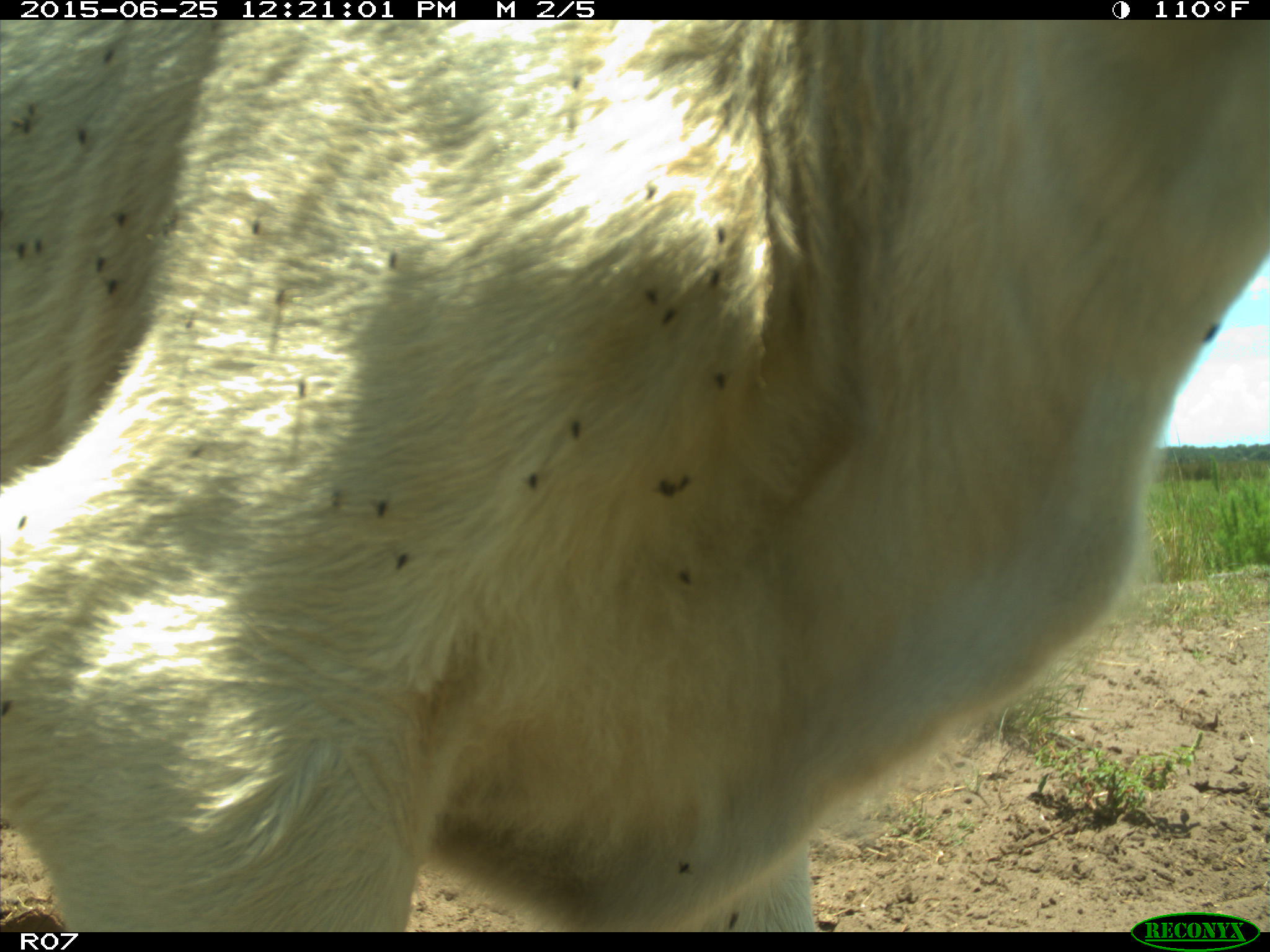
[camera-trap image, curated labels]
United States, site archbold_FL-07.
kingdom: Animalia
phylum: Chordata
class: Mammalia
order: Artiodactyla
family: Bovidae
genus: Bos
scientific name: Bos taurus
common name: domestic cow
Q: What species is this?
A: Bos taurus (domestic cow).